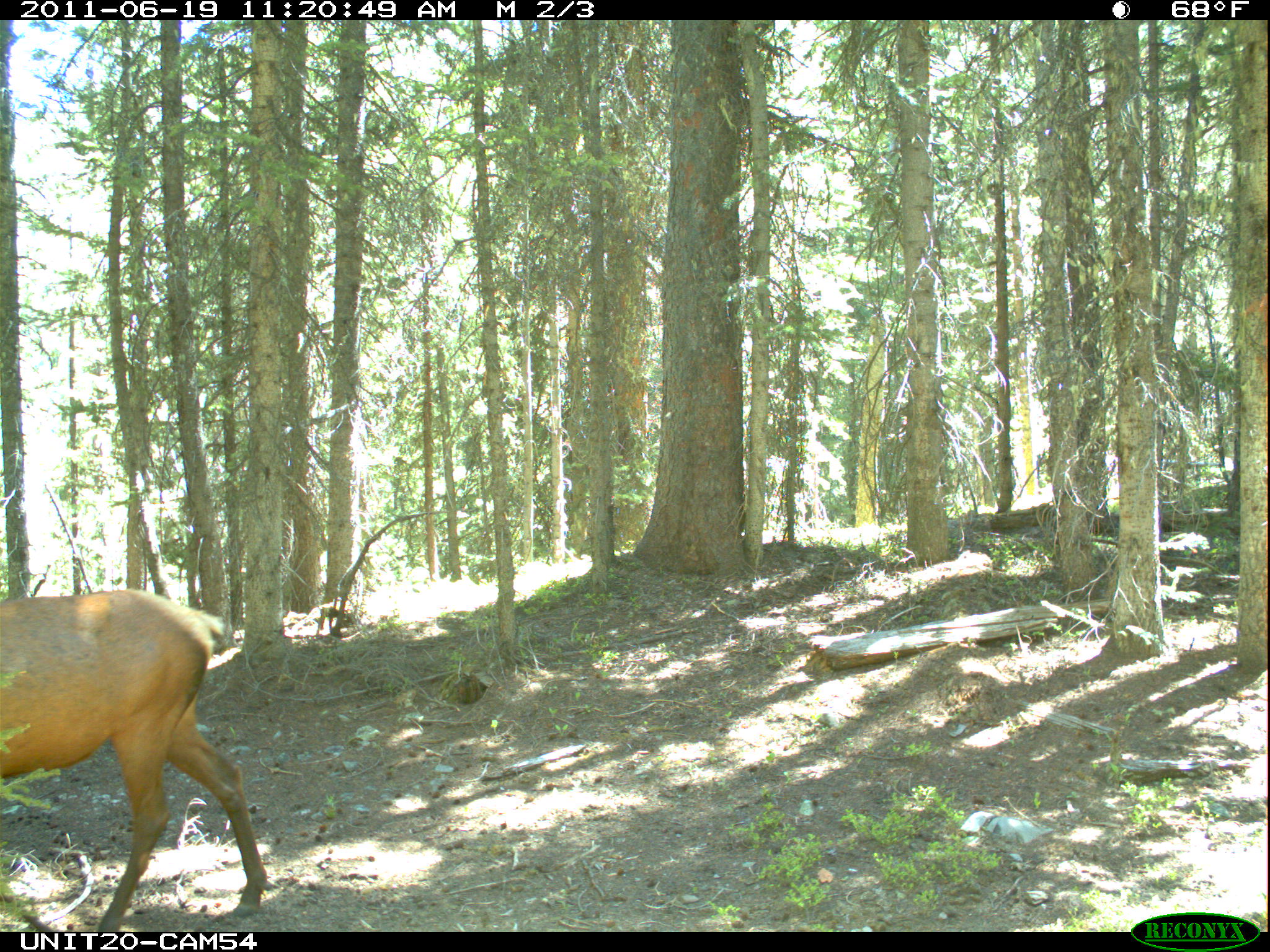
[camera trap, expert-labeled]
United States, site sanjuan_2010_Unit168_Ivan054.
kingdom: Animalia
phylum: Chordata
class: Mammalia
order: Artiodactyla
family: Cervidae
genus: Cervus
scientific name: Cervus elaphus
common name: red deer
Cervus elaphus (red deer).